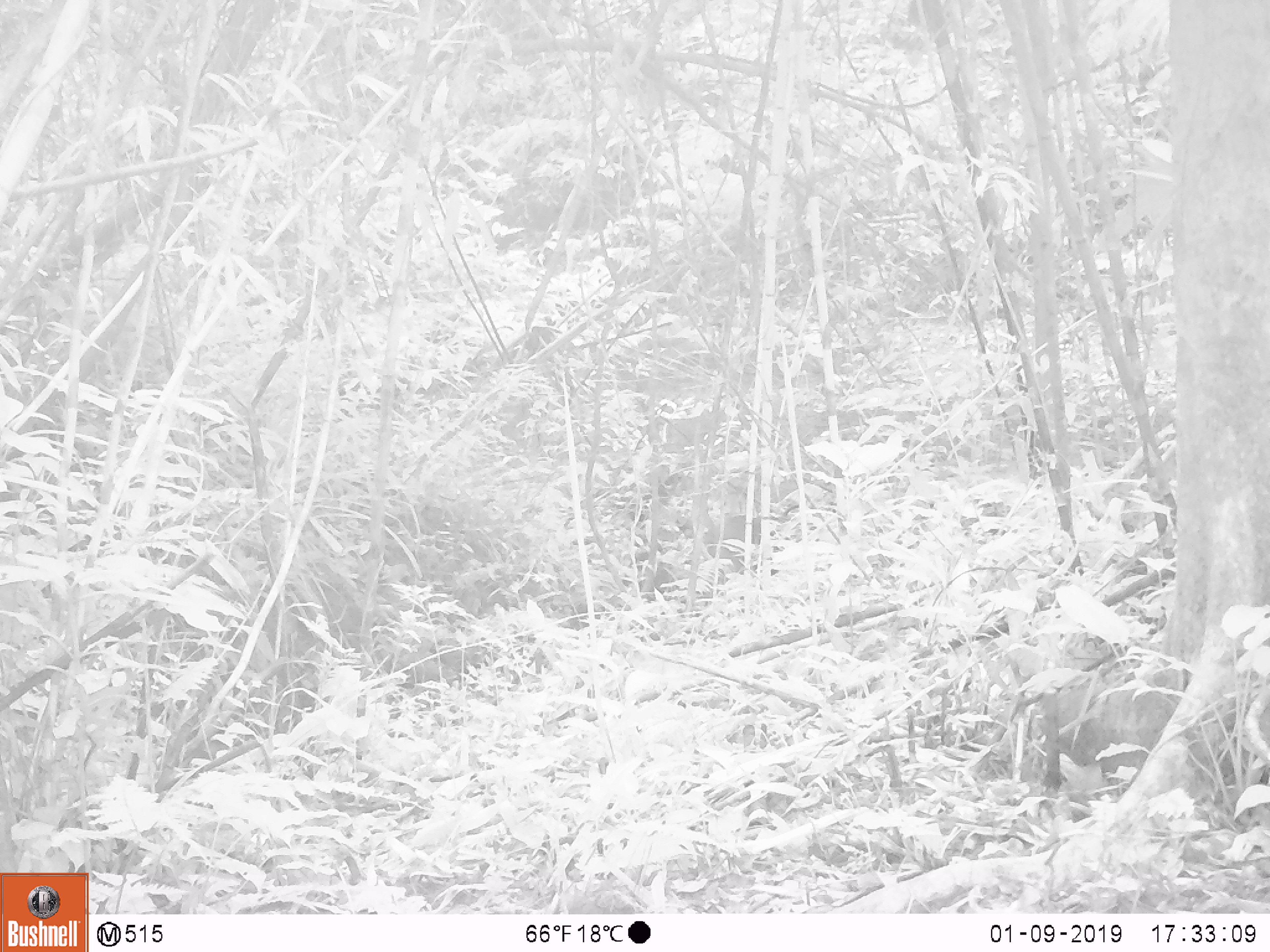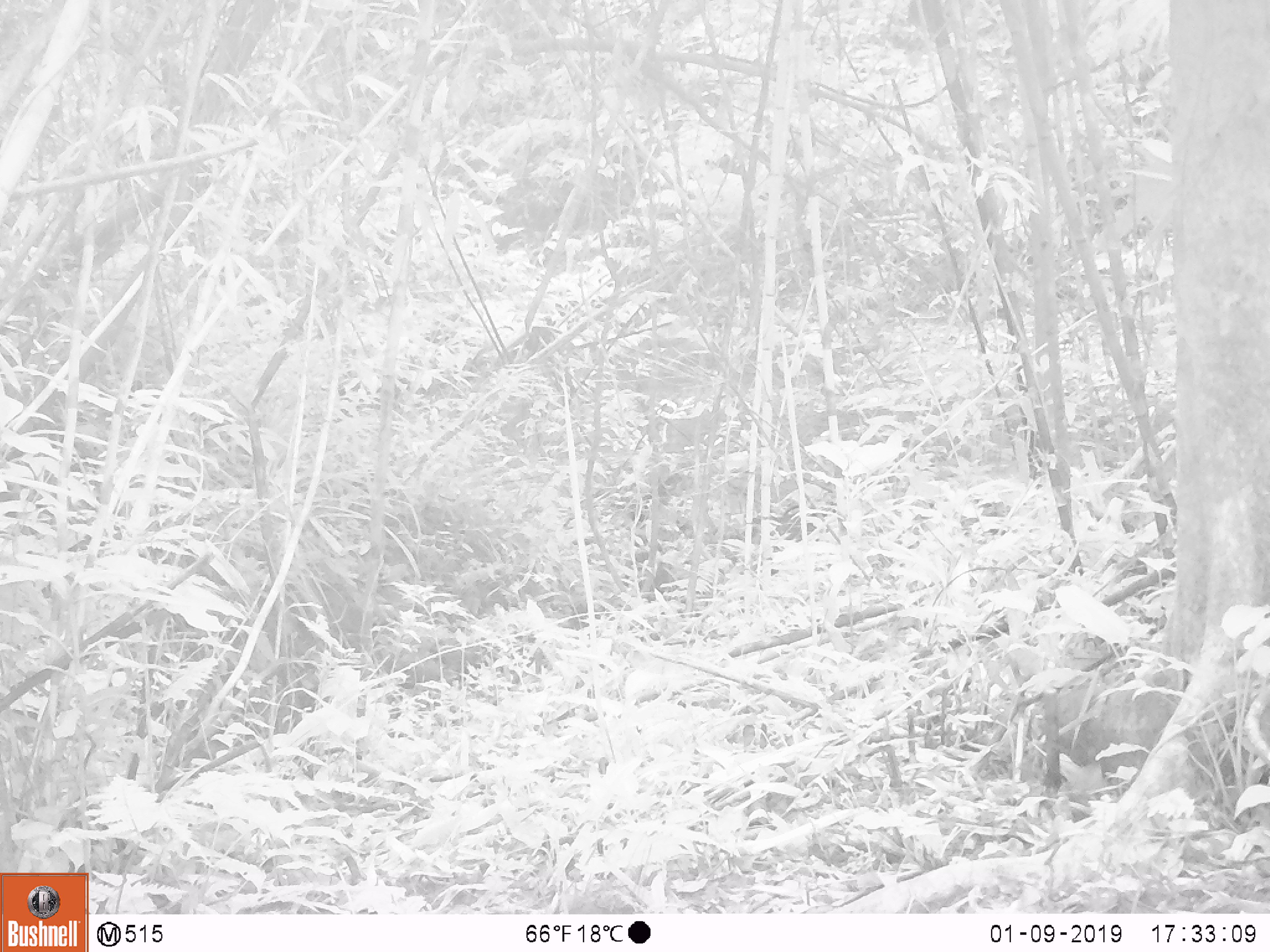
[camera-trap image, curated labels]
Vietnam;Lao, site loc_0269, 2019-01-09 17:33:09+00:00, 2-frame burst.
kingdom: Animalia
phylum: Chordata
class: Mammalia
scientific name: Laurasiatheria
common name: ungulate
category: unidentified ungulates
Unidentified ungulates (ungulate) (Laurasiatheria). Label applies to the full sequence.